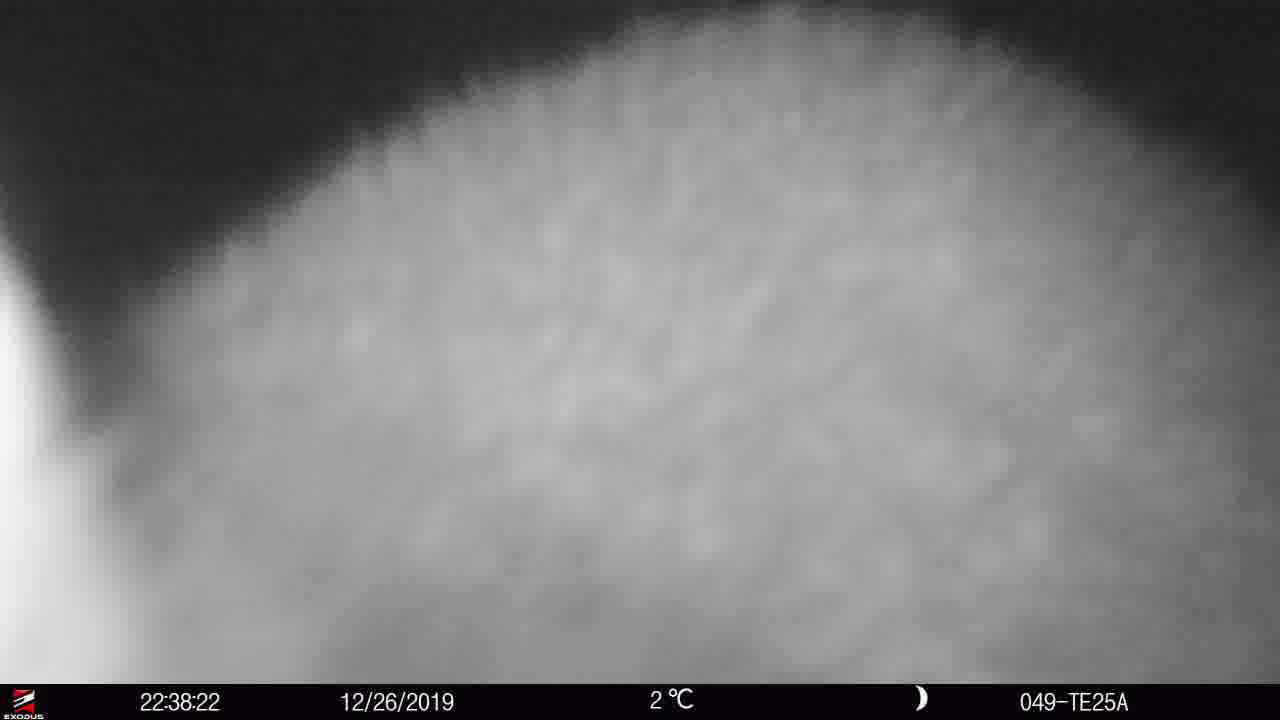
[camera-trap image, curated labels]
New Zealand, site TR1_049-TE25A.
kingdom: Animalia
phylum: Chordata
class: Mammalia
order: Diprotodontia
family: Phalangeridae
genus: Trichosurus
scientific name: Trichosurus vulpecula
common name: common brushtail possum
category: possum